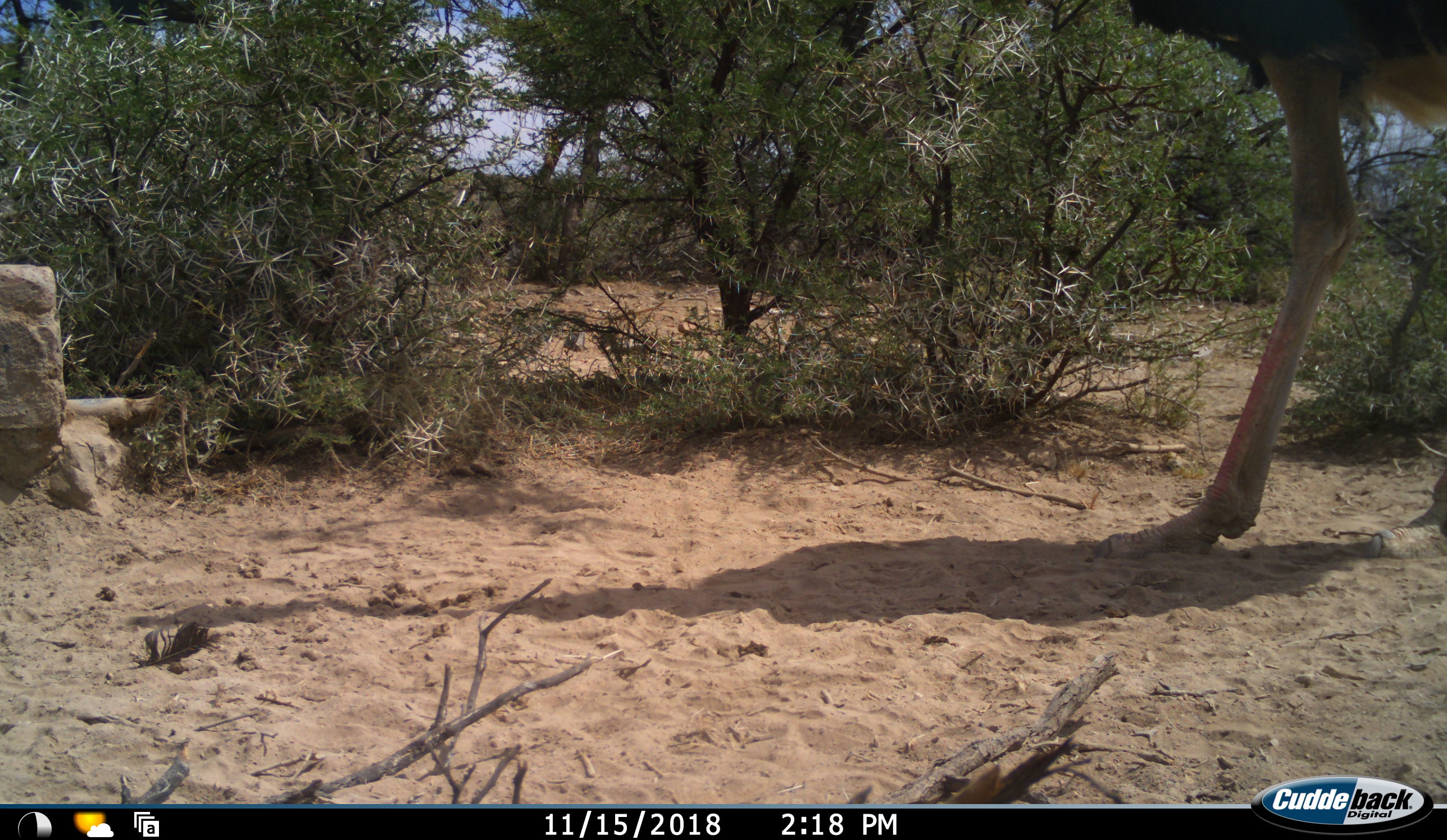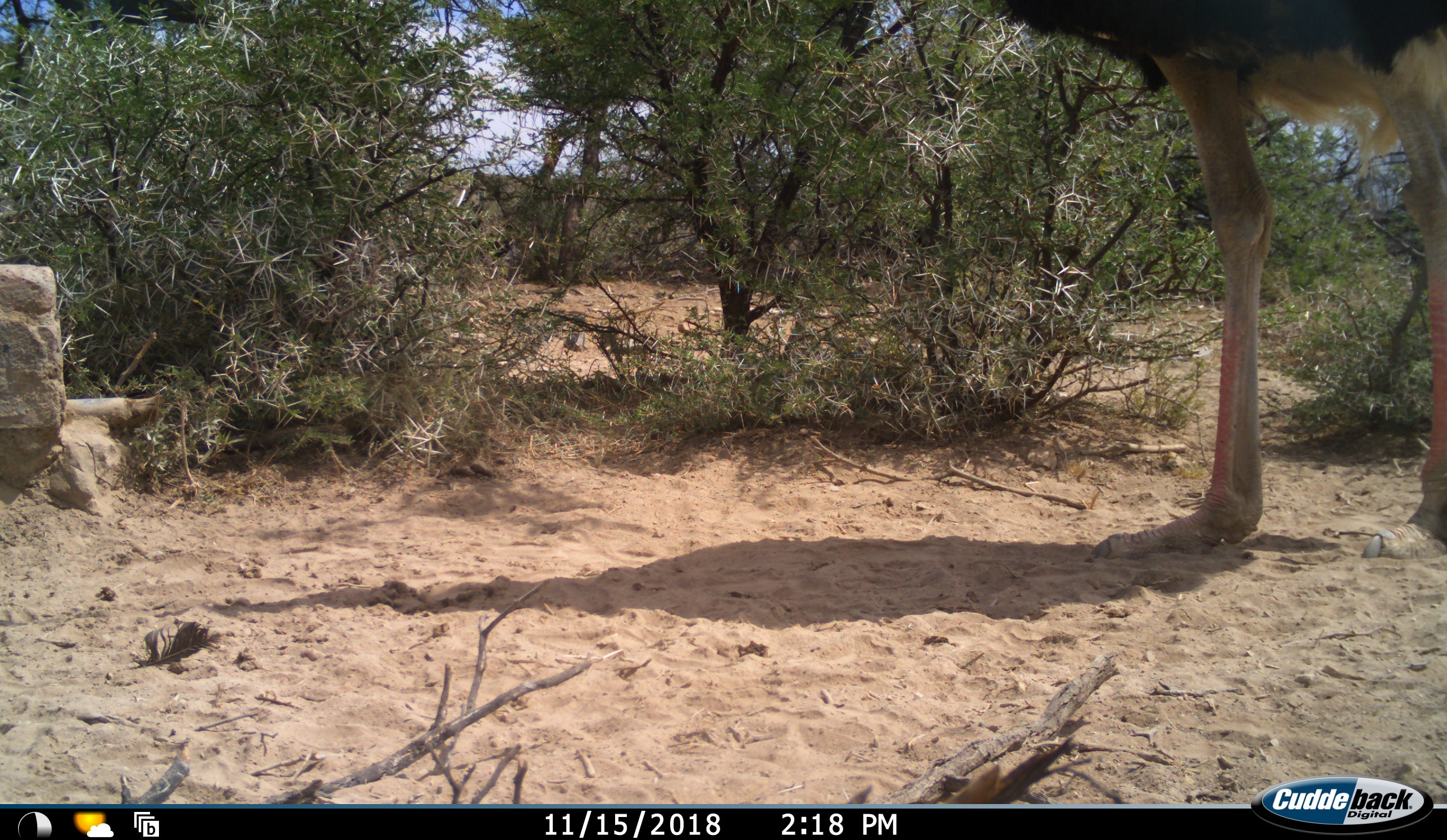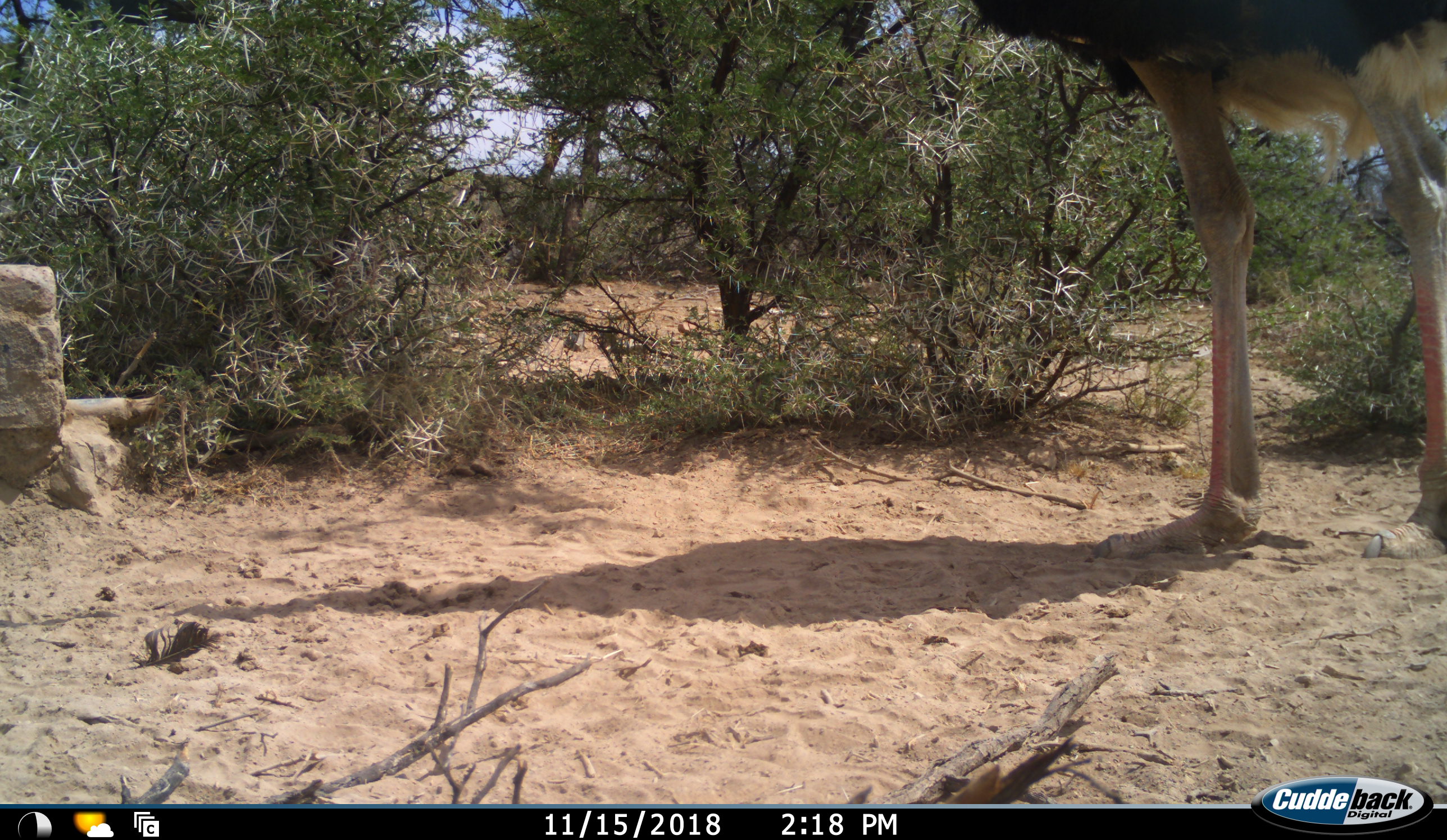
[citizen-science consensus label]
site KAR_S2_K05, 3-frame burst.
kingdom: Animalia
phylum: Chordata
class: Aves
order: Struthioniformes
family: Struthionidae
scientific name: Struthionidae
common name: ostrich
Ostrich (Struthionidae), count 1. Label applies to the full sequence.